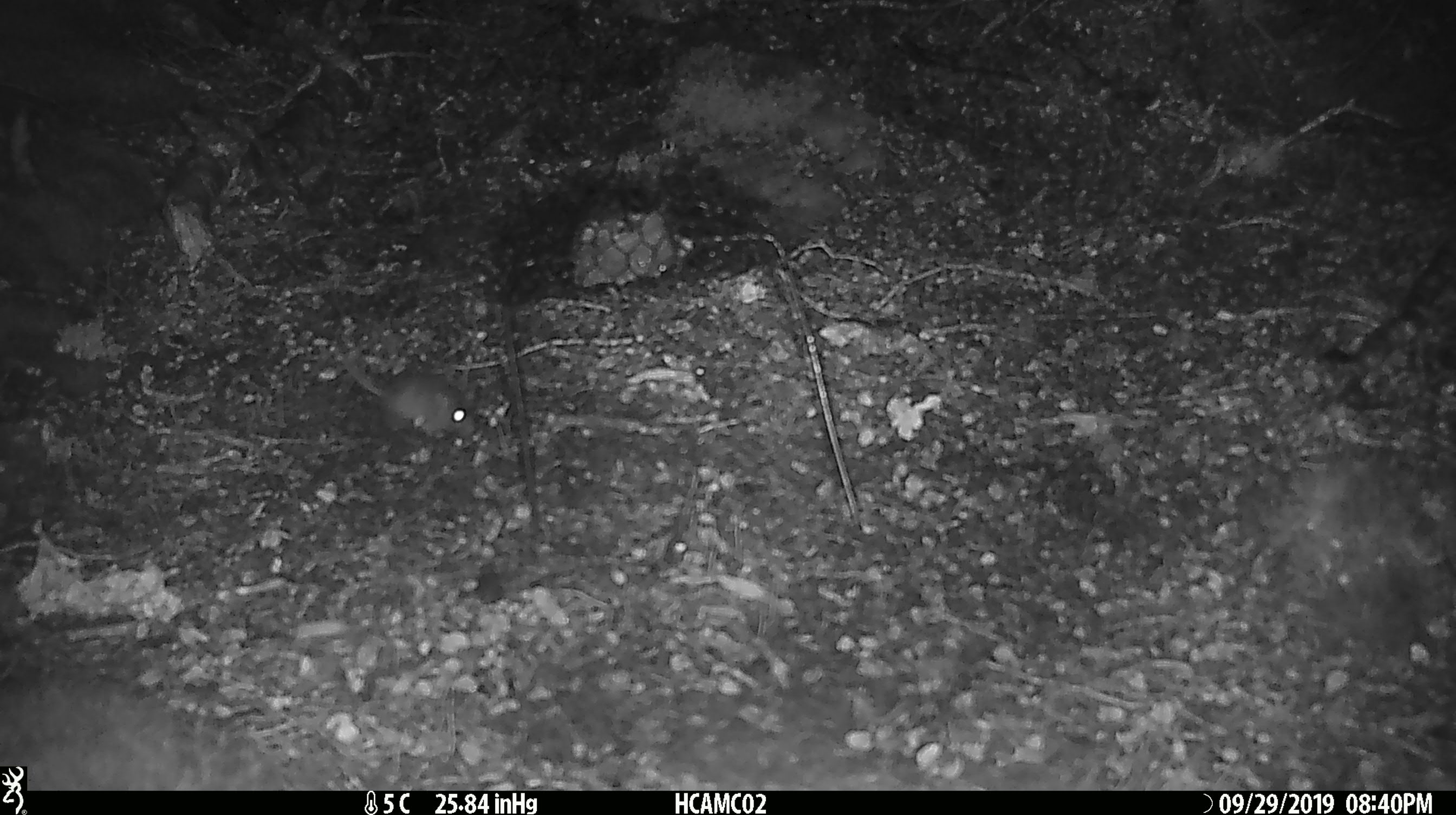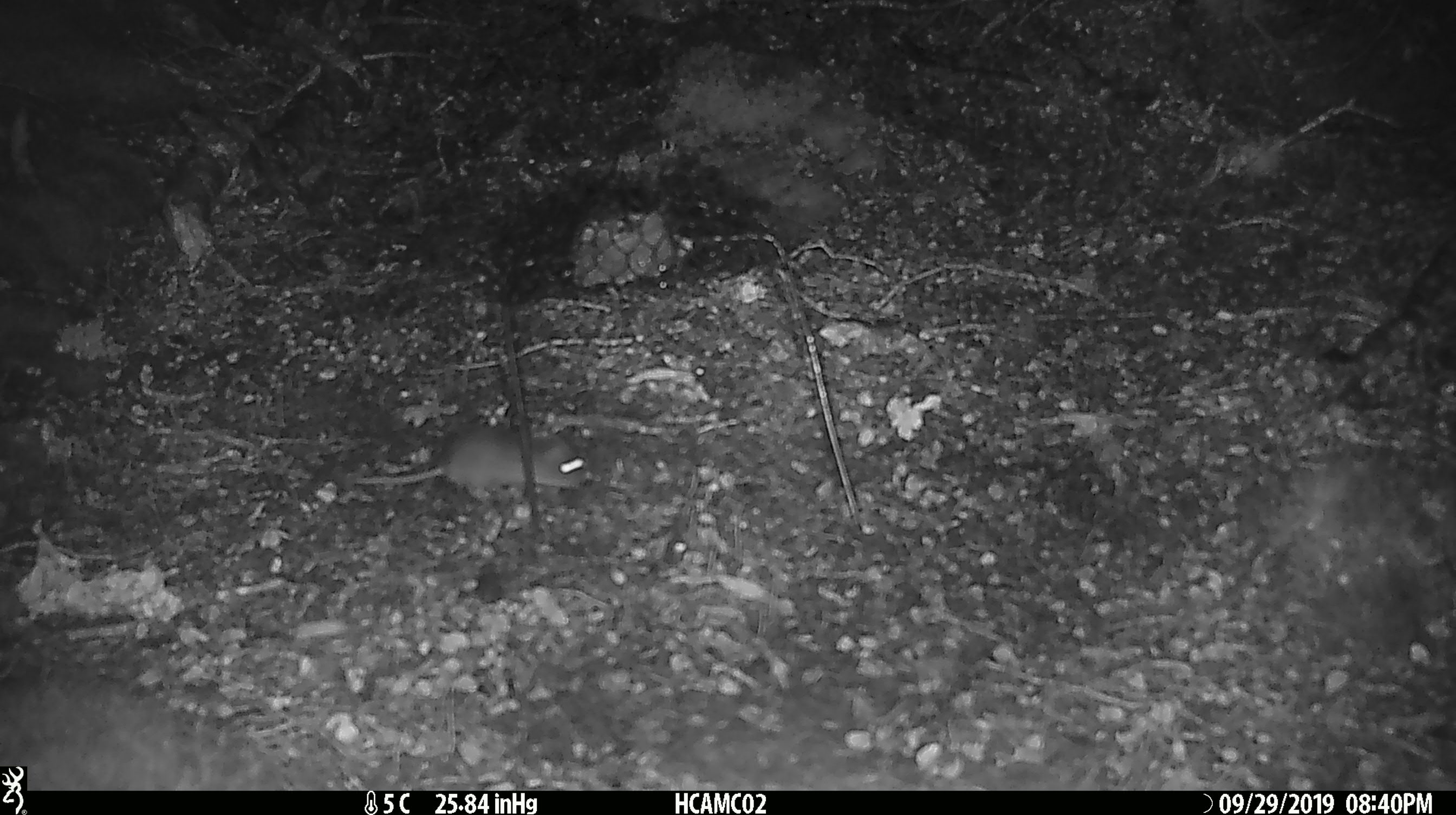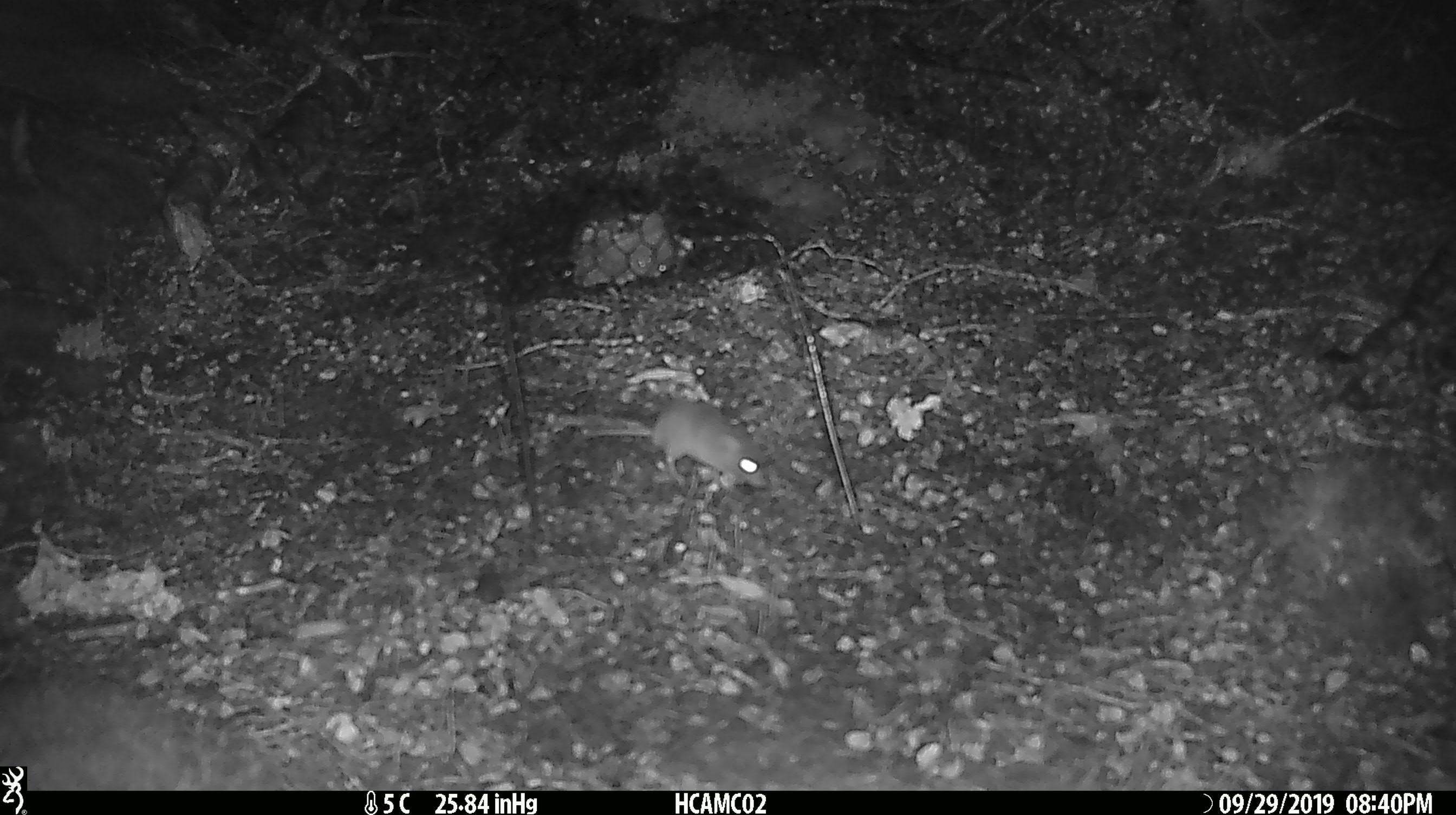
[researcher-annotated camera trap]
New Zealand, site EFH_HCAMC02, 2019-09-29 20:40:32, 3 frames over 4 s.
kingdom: Animalia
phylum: Chordata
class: Mammalia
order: Rodentia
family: Muridae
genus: Mus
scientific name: Mus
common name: mouse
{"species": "mouse (Mus)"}